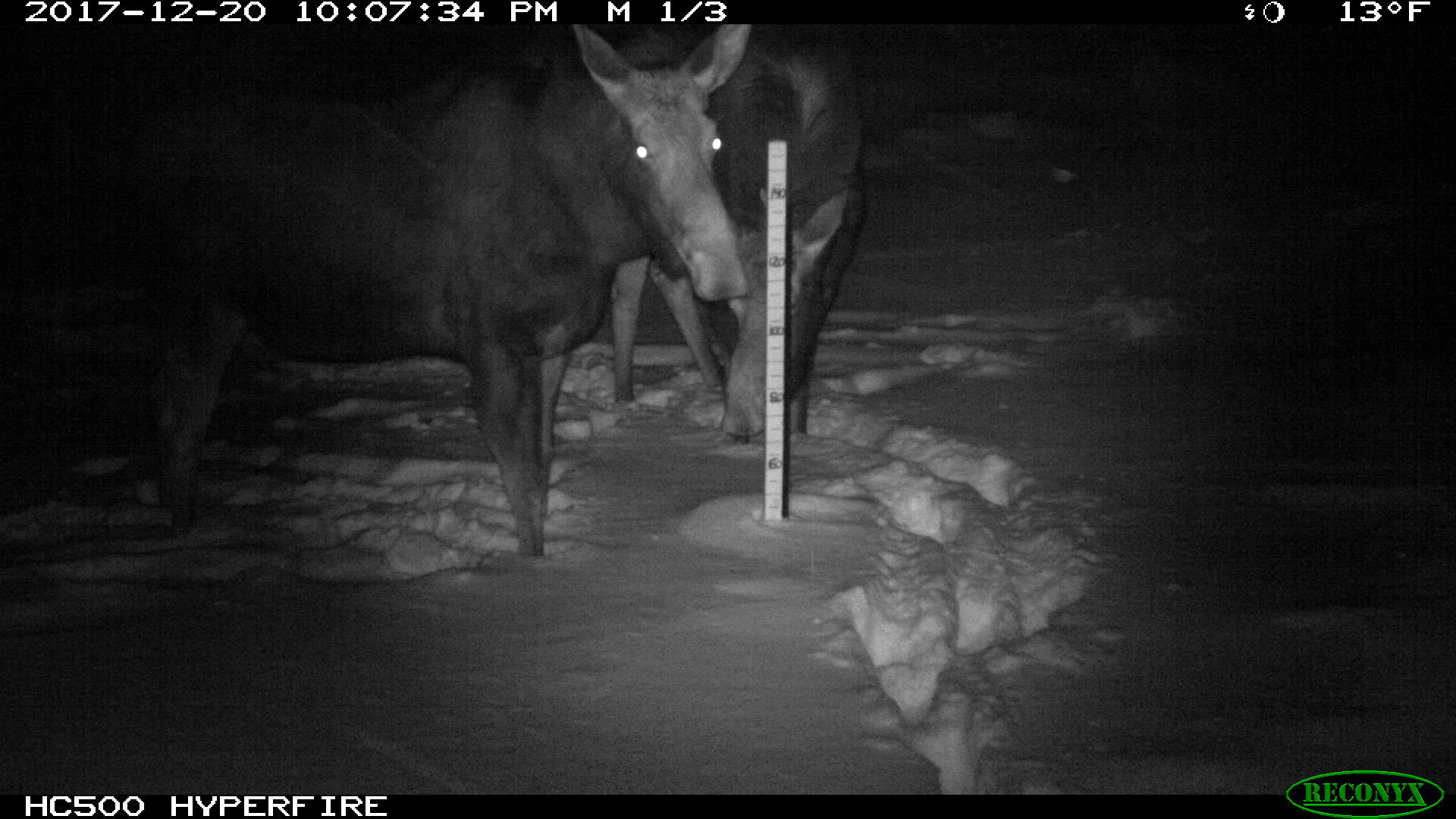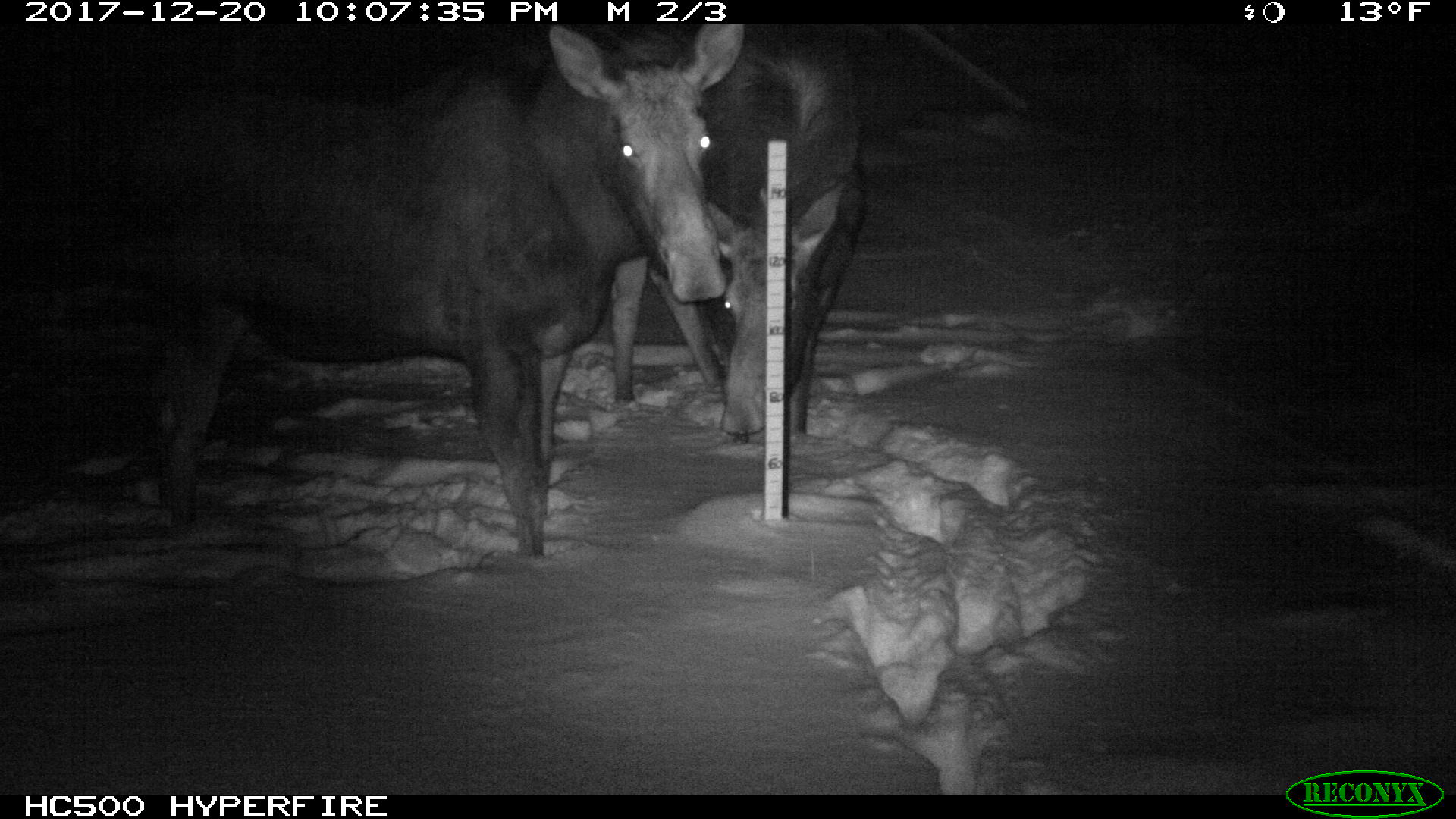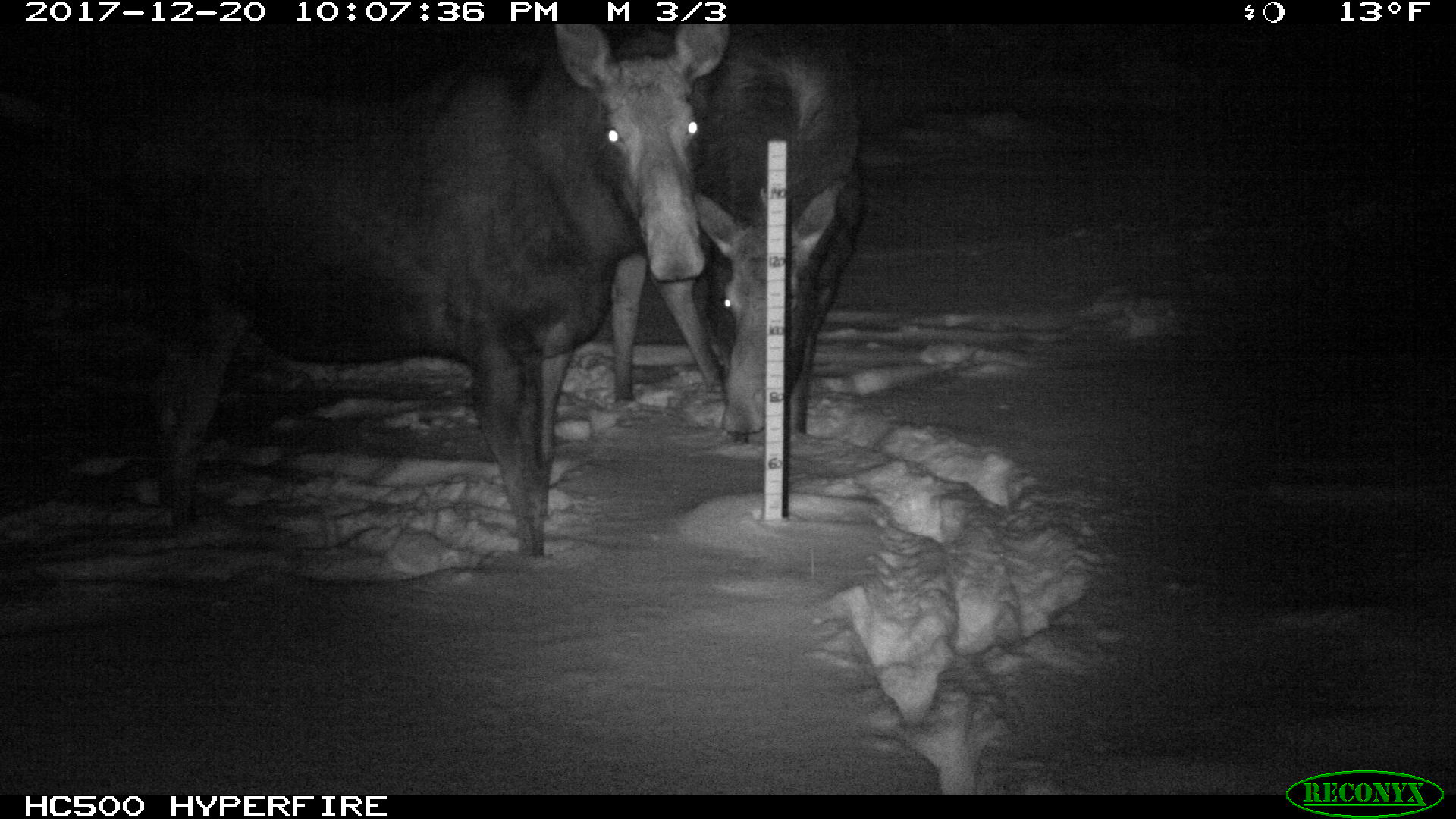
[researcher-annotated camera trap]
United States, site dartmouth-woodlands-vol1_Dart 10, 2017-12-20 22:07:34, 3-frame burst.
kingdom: Animalia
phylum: Chordata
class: Mammalia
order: Artiodactyla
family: Cervidae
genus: Alces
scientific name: Alces alces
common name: moose